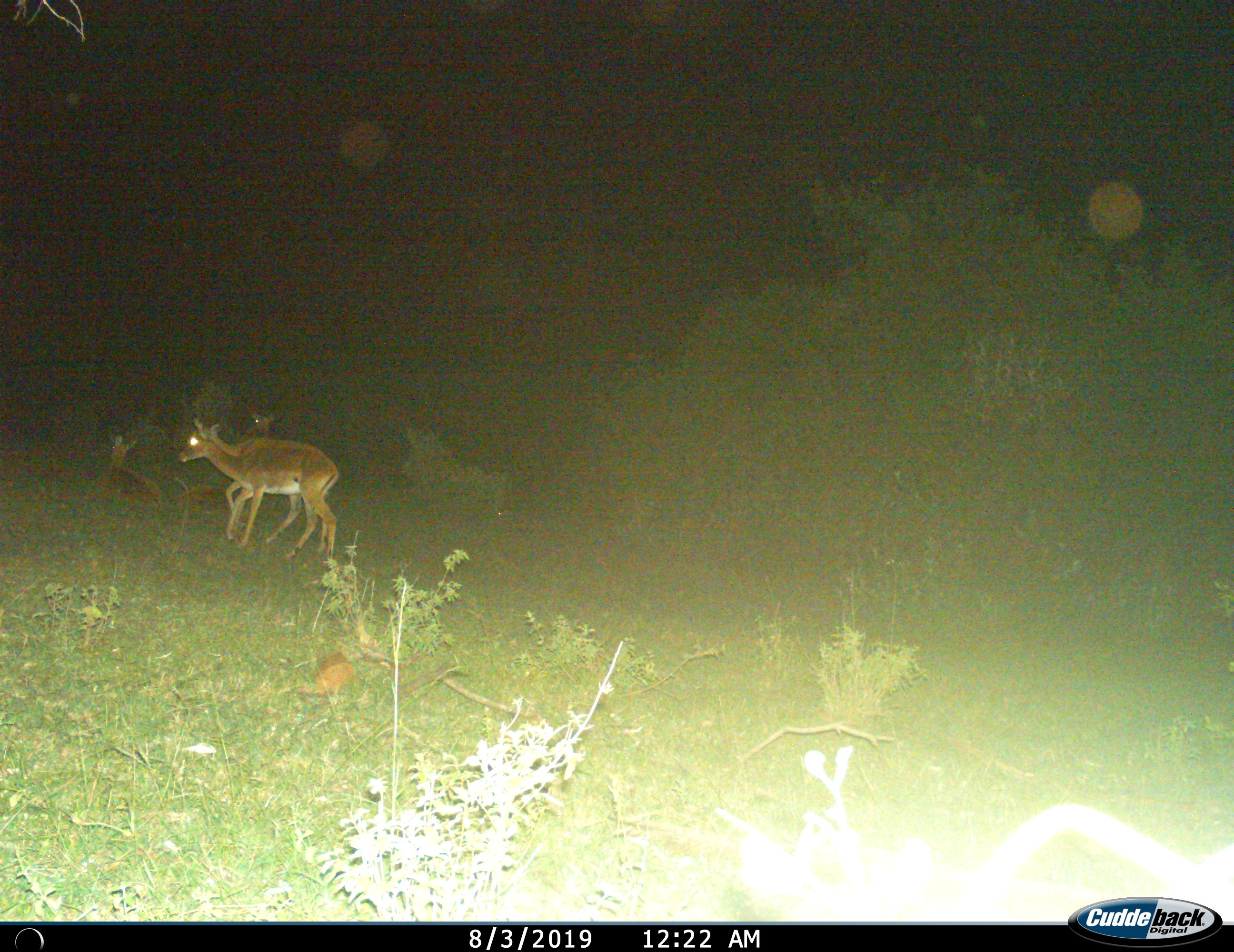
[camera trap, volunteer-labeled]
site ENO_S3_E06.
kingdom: Animalia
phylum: Chordata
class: Mammalia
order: Artiodactyla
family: Bovidae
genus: Aepyceros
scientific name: Aepyceros melampus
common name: impala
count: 3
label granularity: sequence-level